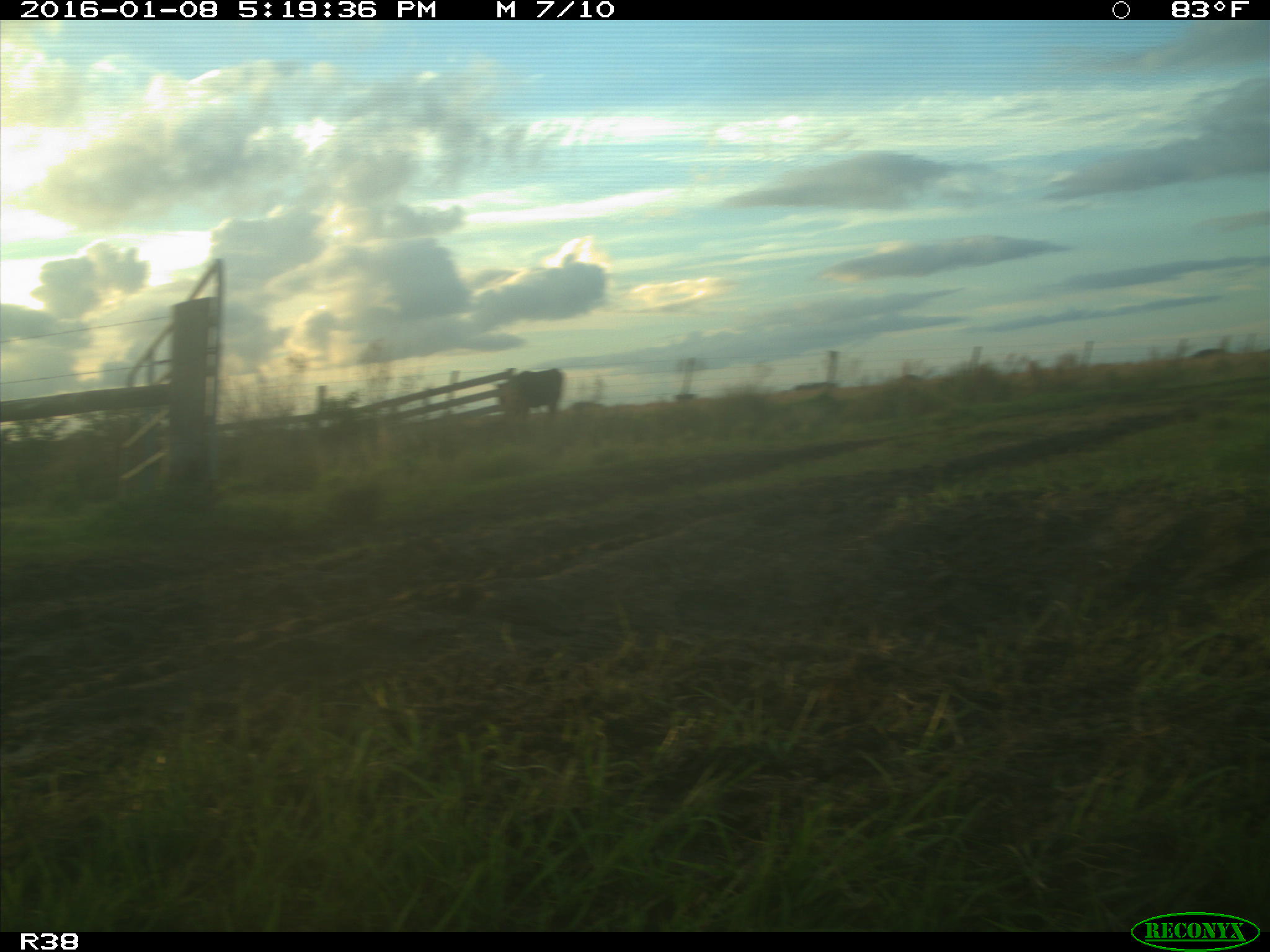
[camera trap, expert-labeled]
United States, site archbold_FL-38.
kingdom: Animalia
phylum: Chordata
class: Mammalia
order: Artiodactyla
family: Bovidae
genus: Bos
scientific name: Bos taurus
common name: domestic cow